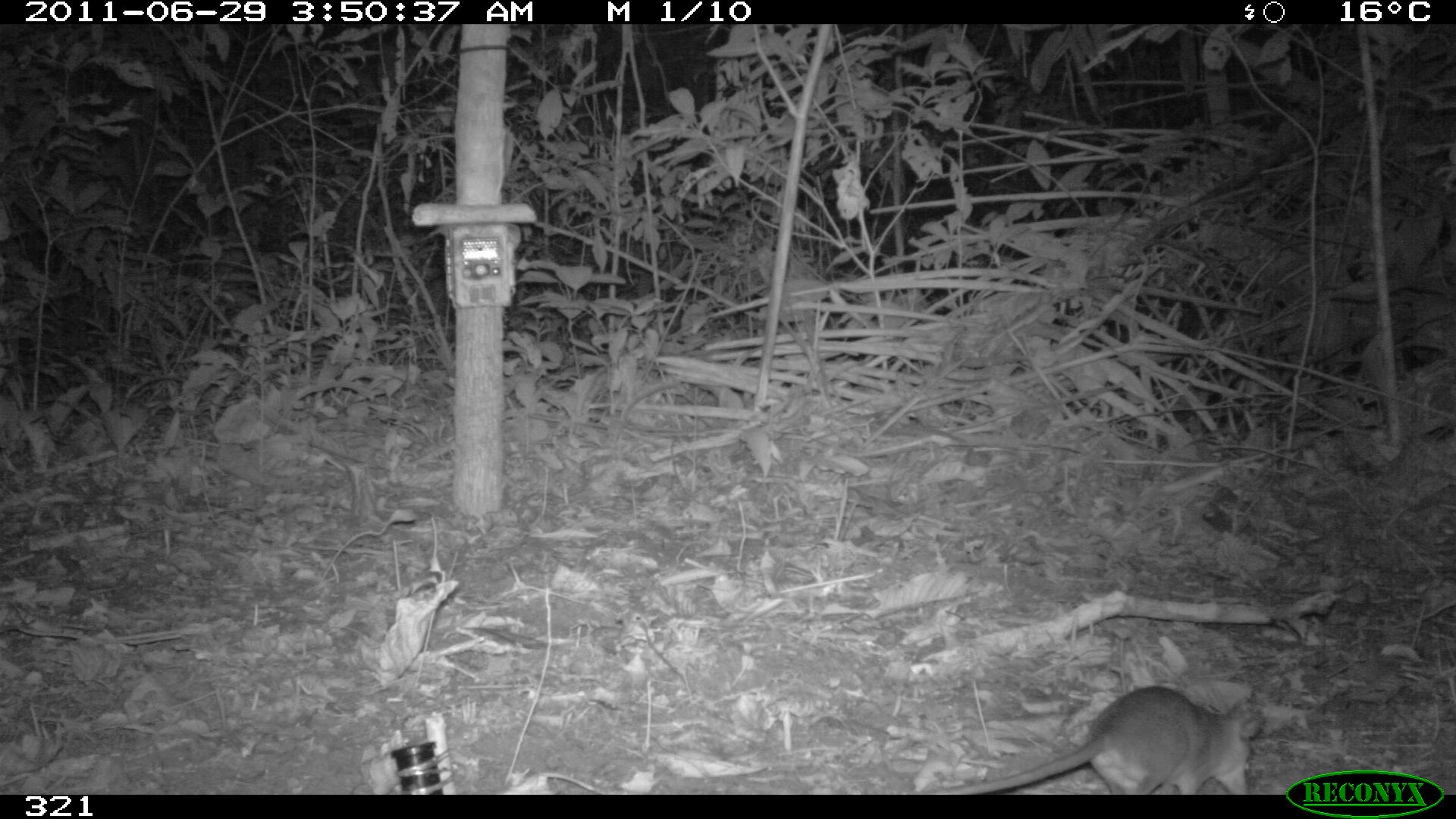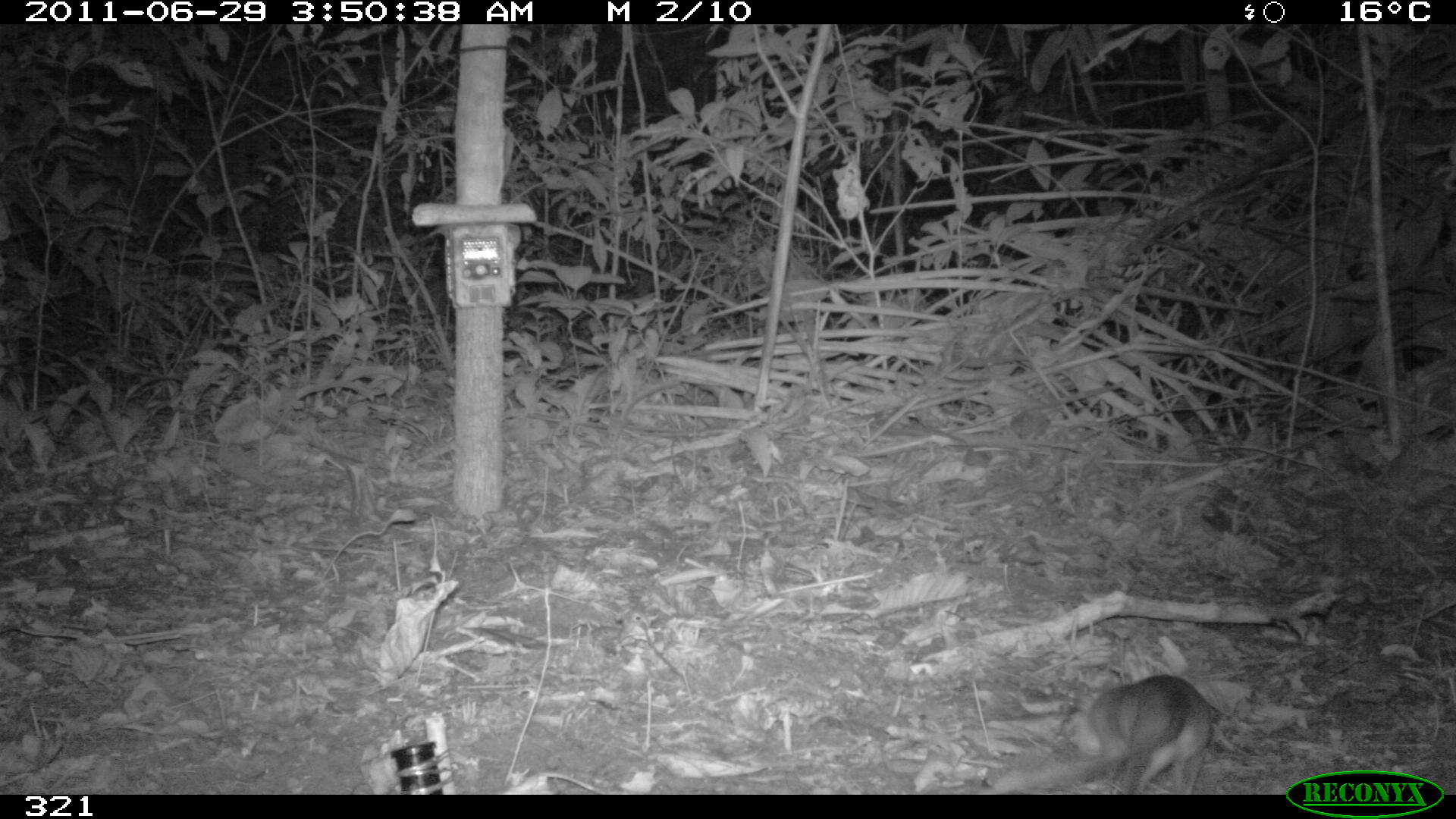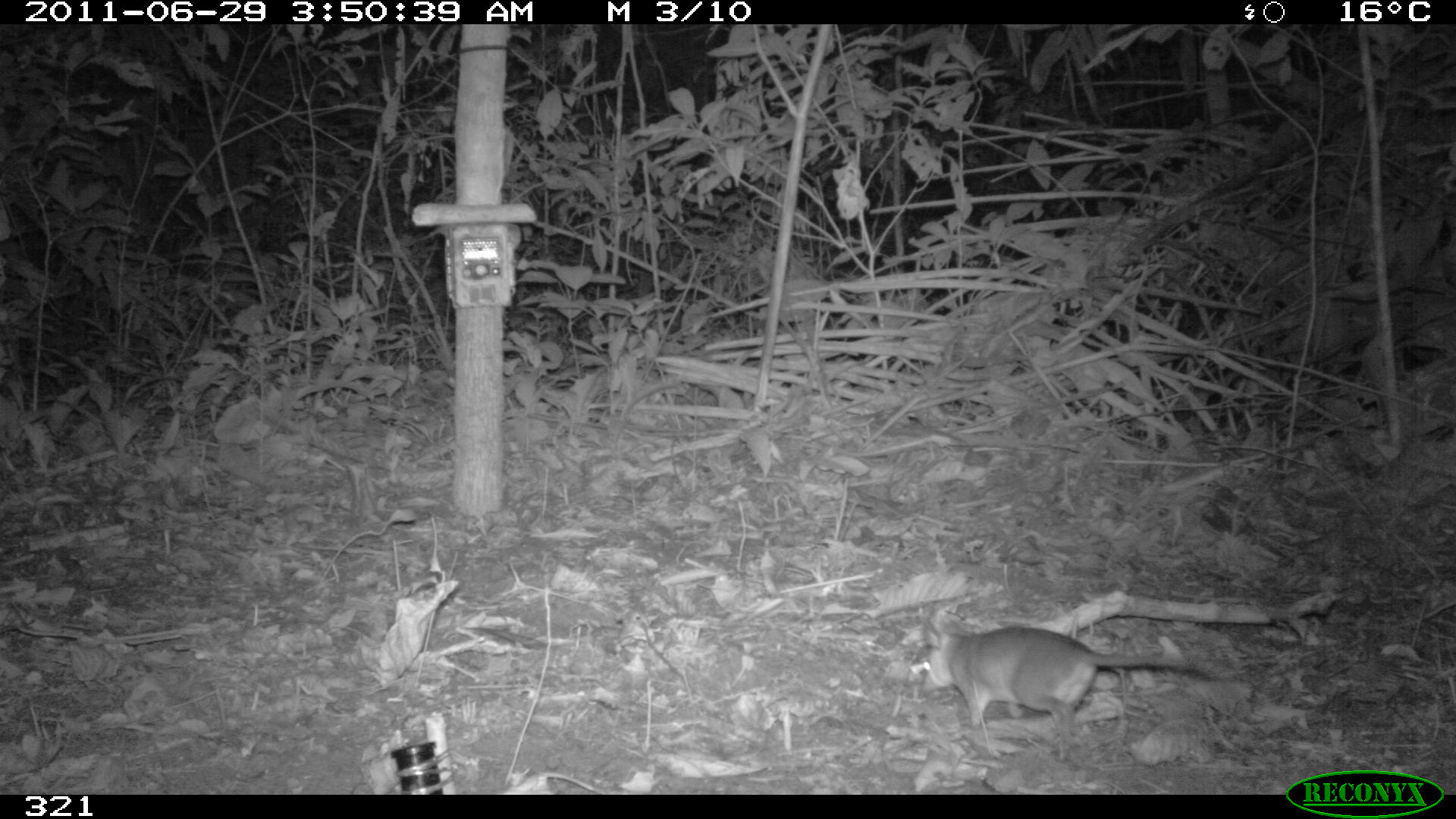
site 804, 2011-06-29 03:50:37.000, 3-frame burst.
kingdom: Animalia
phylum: Chordata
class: Mammalia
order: Didelphimorphia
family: Didelphidae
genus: Philander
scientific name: Philander opossum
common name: gray four-eyed opossum